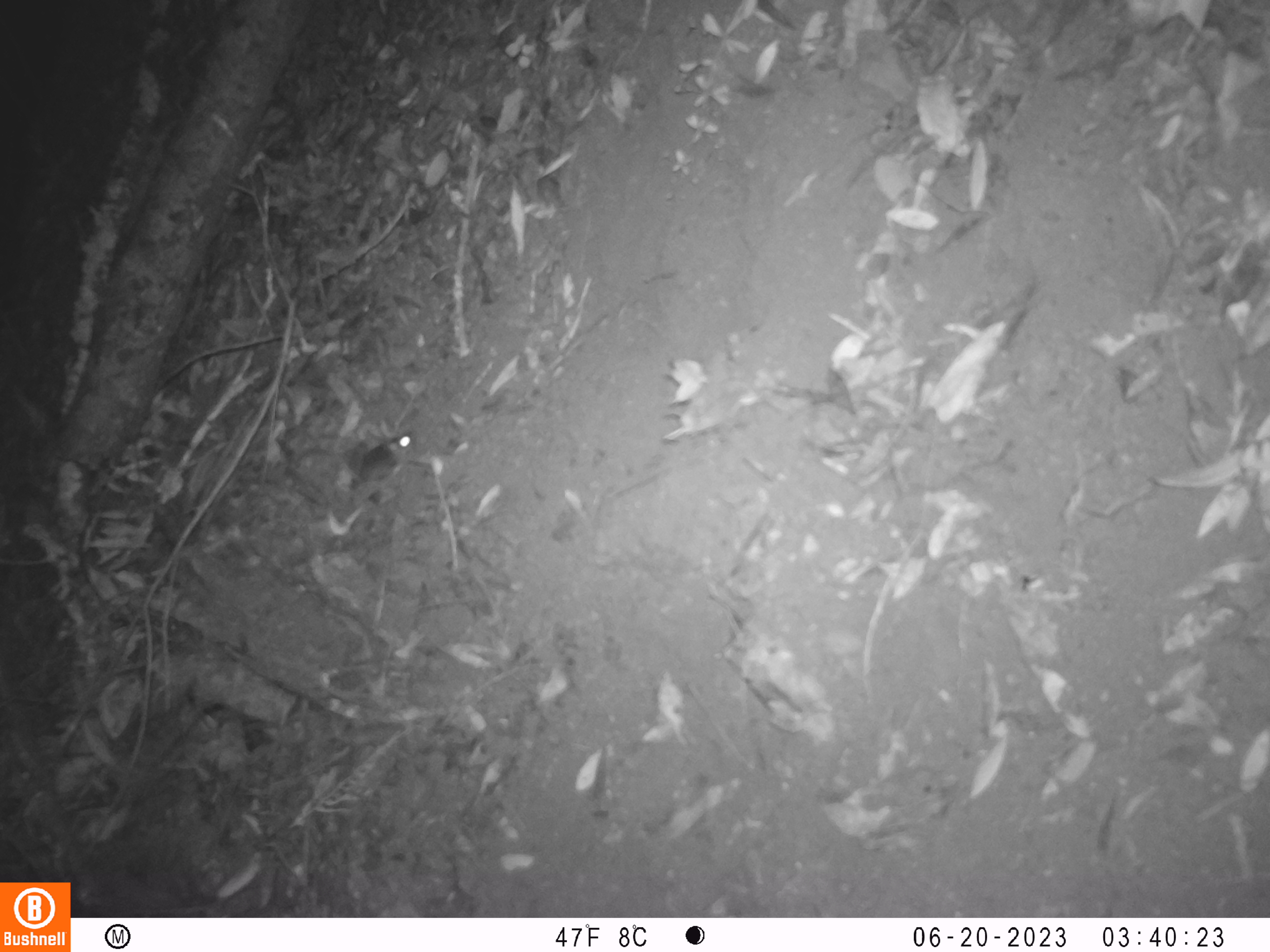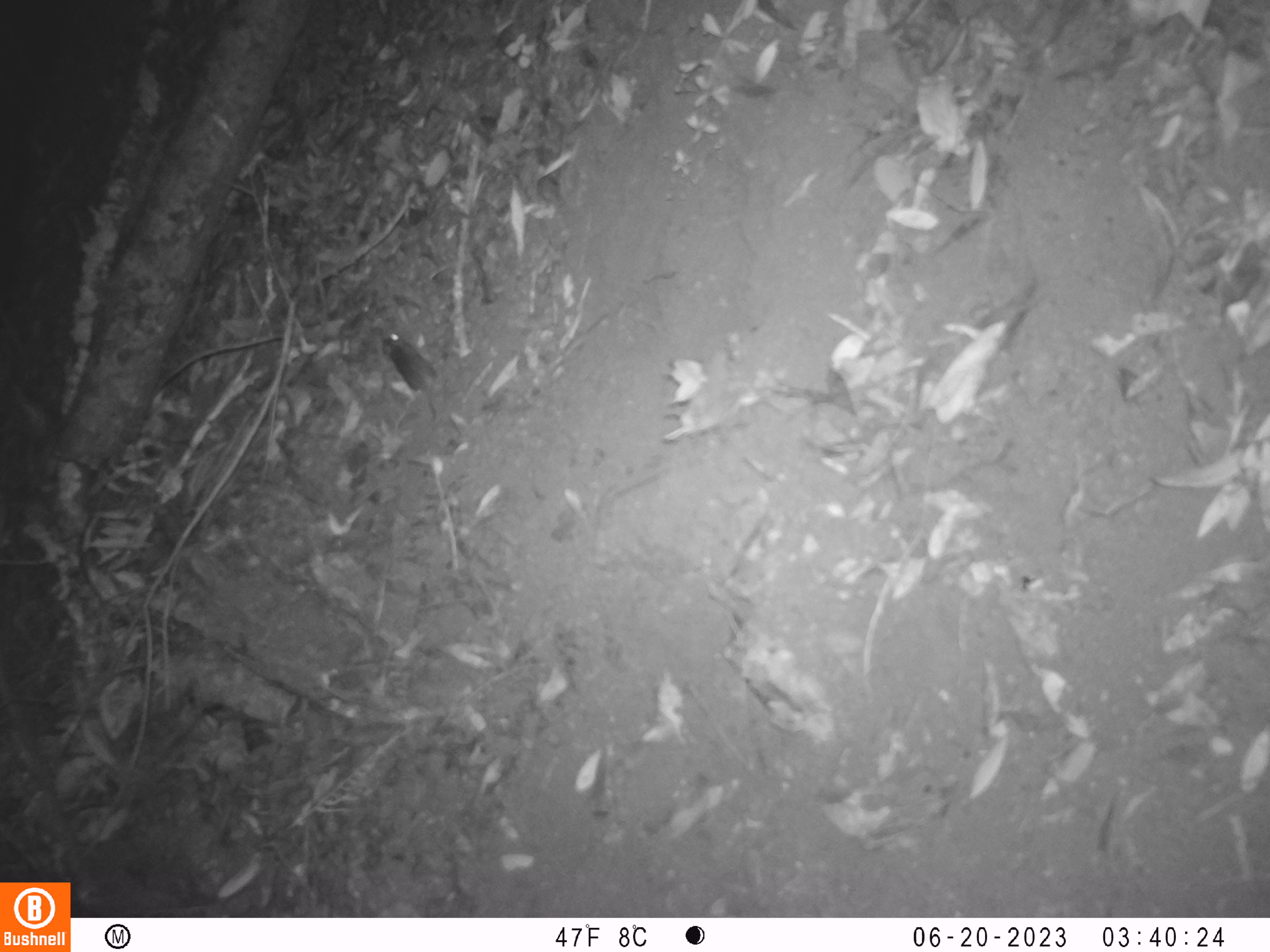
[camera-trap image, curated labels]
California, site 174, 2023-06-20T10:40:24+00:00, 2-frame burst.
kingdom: Animalia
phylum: Chordata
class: Mammalia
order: Rodentia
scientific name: Rodentia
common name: mouse or rat